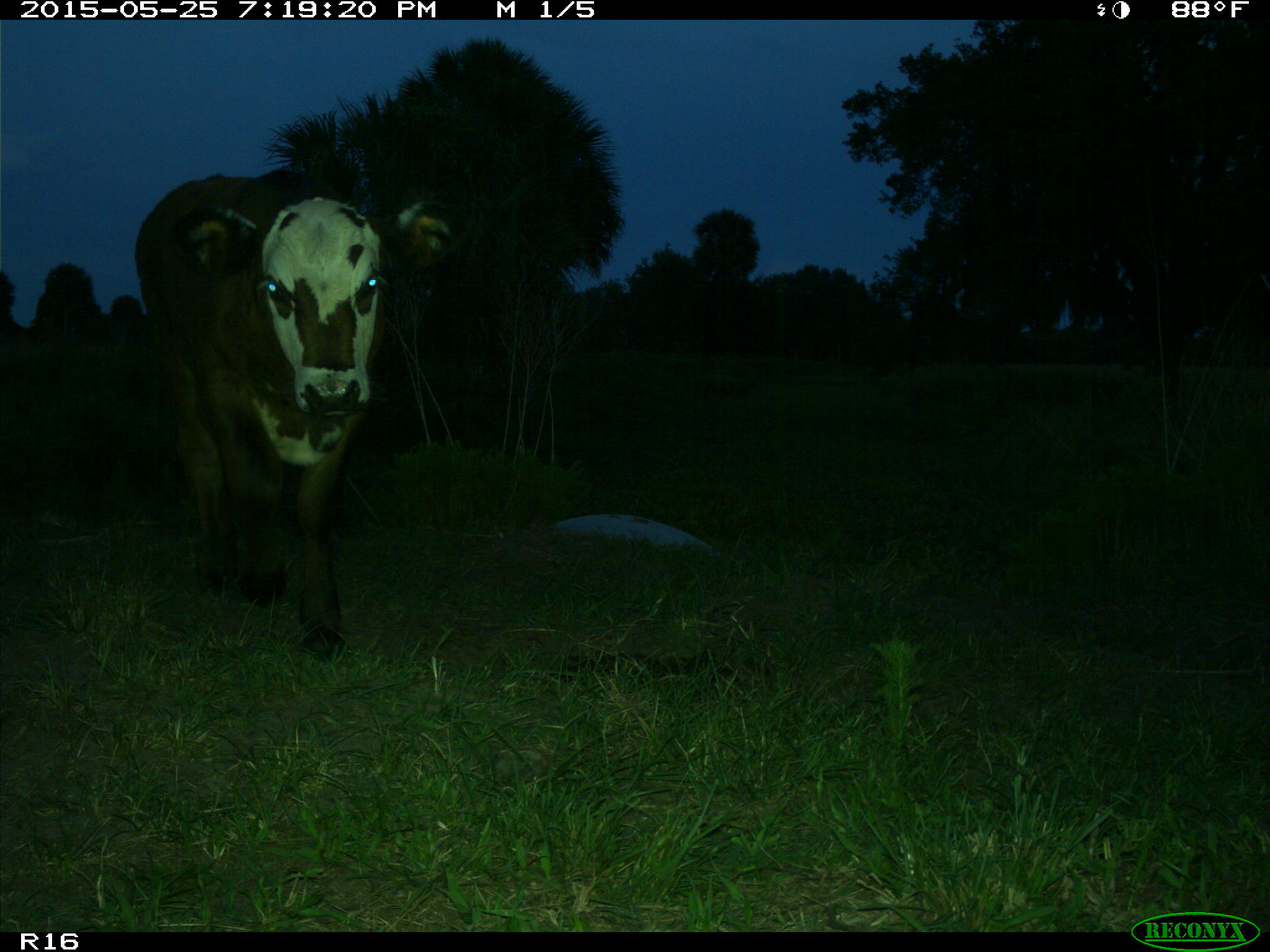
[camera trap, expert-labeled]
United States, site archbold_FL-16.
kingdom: Animalia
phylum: Chordata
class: Mammalia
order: Artiodactyla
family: Bovidae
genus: Bos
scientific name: Bos taurus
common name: domestic cow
Bos taurus (domestic cow).